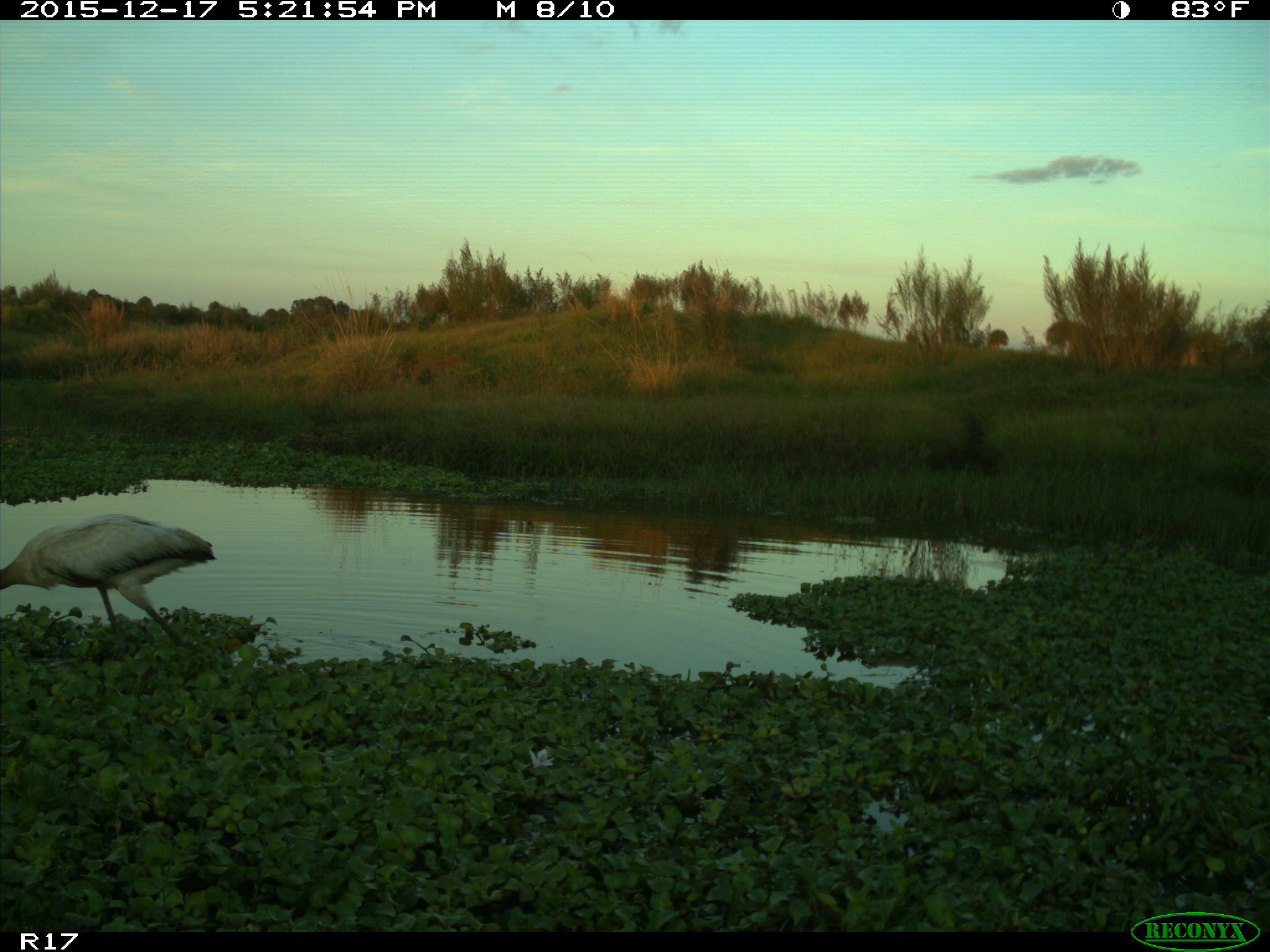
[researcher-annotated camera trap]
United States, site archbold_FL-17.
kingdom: Animalia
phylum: Chordata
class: Aves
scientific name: Aves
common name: birds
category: unidentified bird